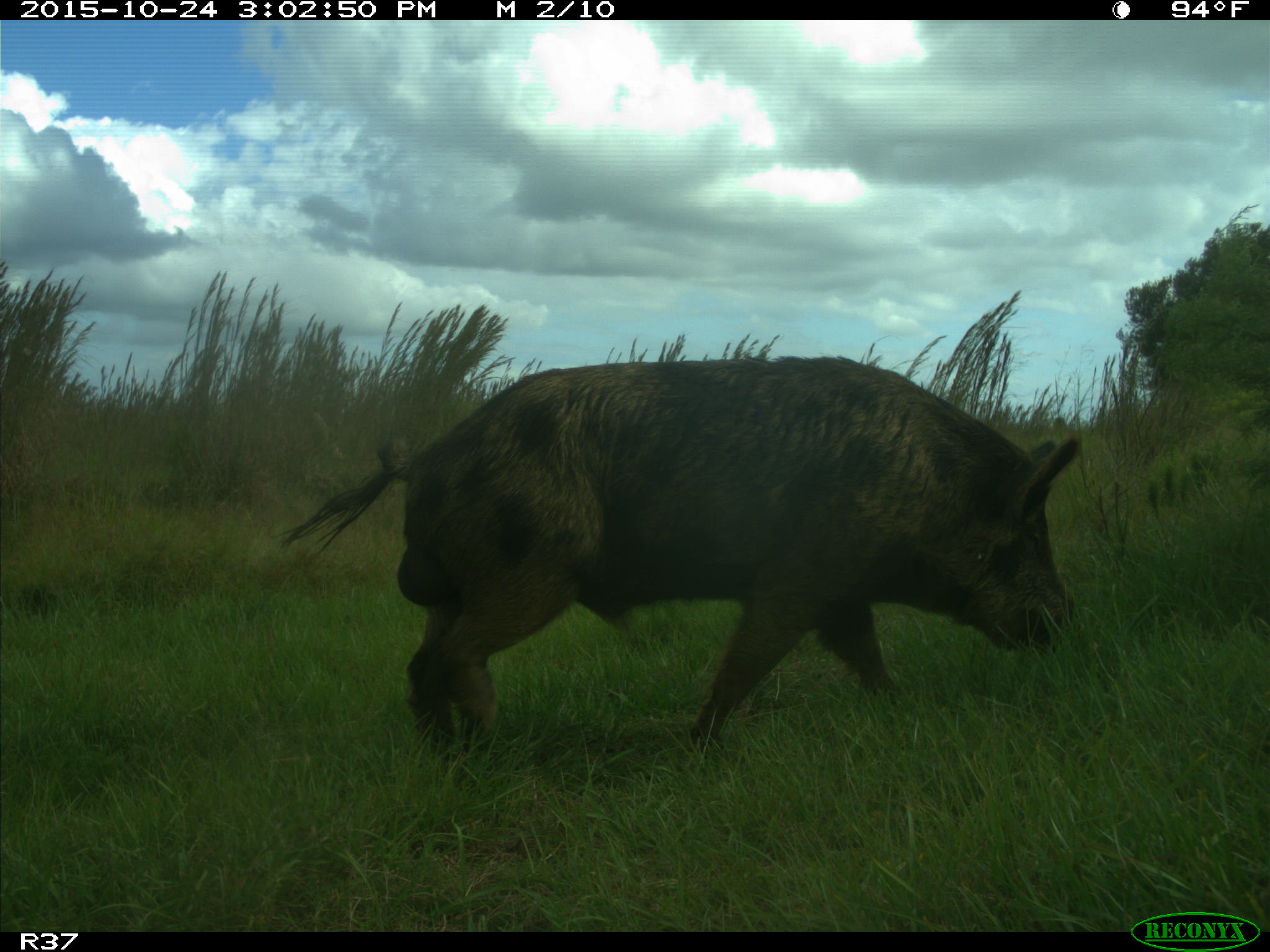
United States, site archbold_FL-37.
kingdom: Animalia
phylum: Chordata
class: Mammalia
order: Artiodactyla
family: Suidae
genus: Sus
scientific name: Sus scrofa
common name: wild boar